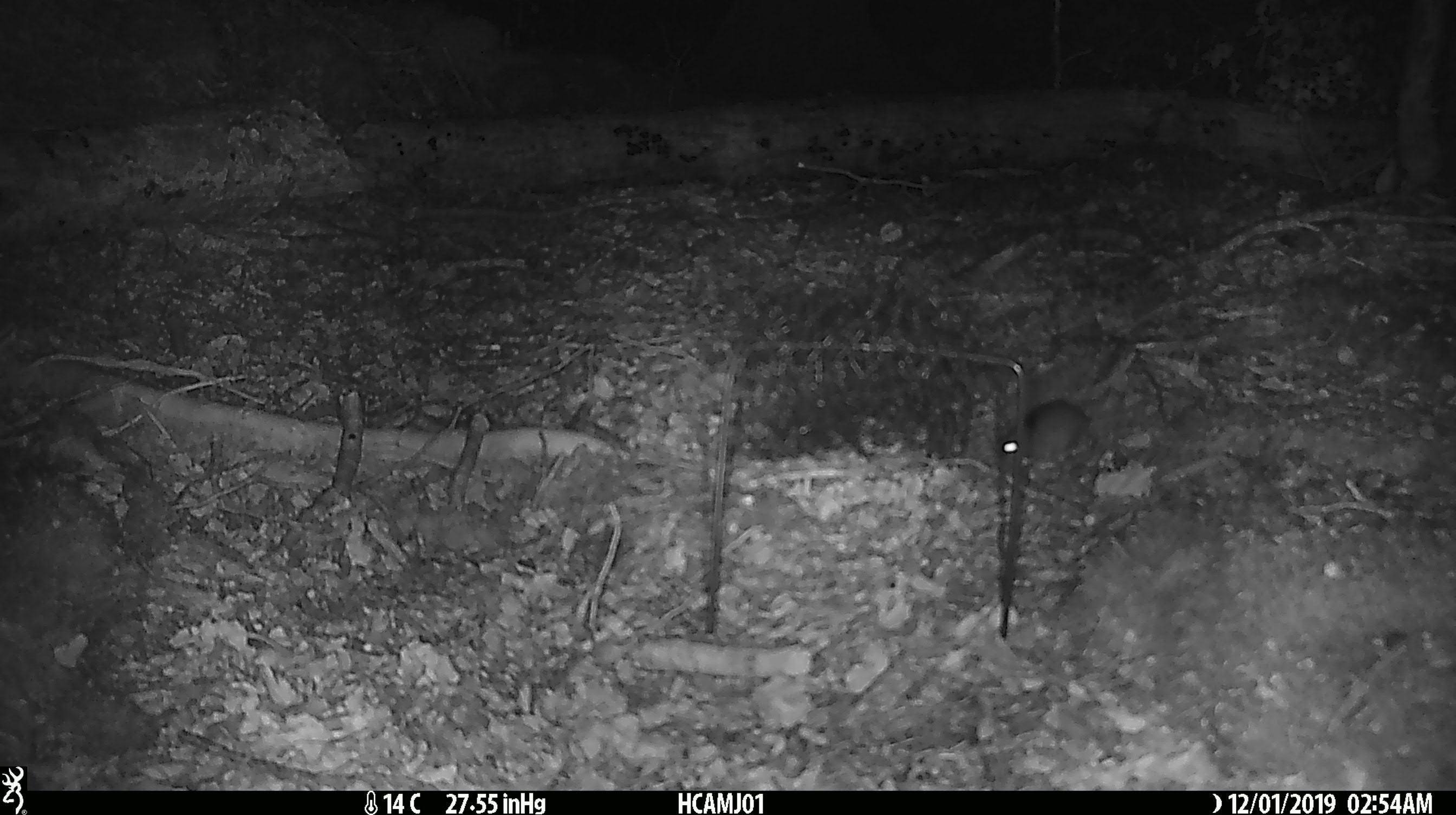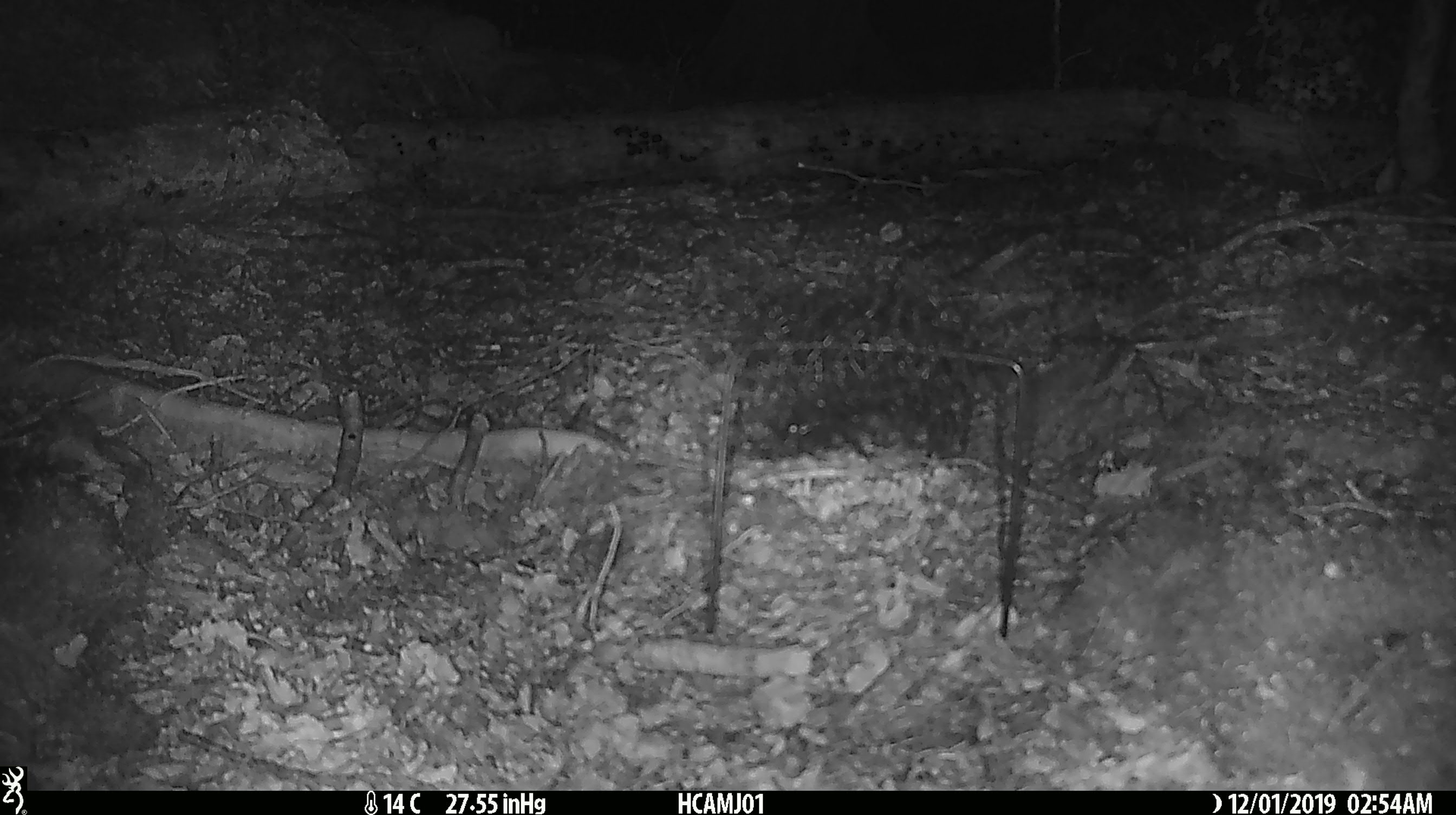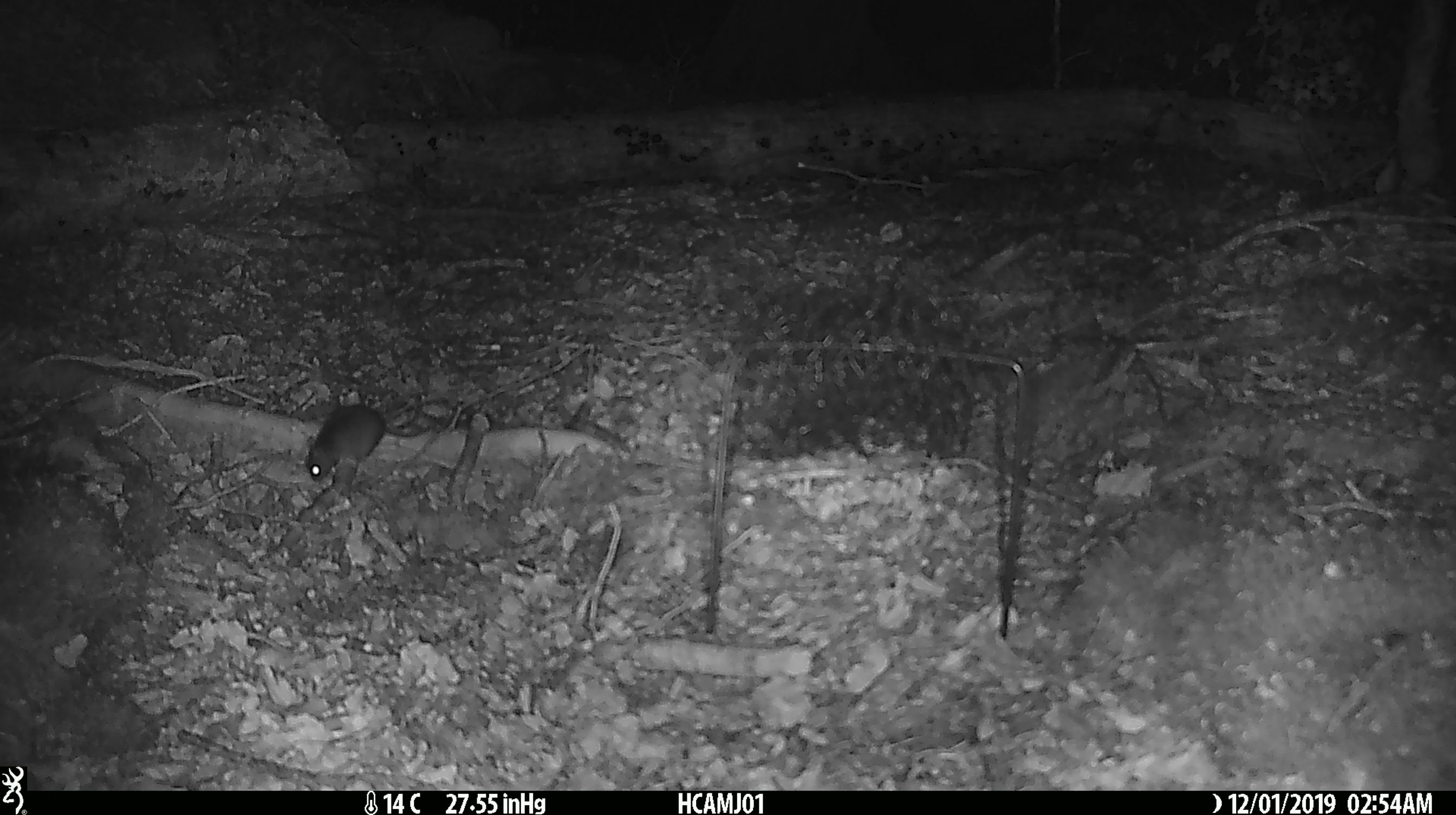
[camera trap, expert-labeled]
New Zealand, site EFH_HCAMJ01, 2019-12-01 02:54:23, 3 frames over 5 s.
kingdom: Animalia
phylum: Chordata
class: Mammalia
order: Rodentia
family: Muridae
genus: Mus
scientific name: Mus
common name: mouse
Mouse (Mus).